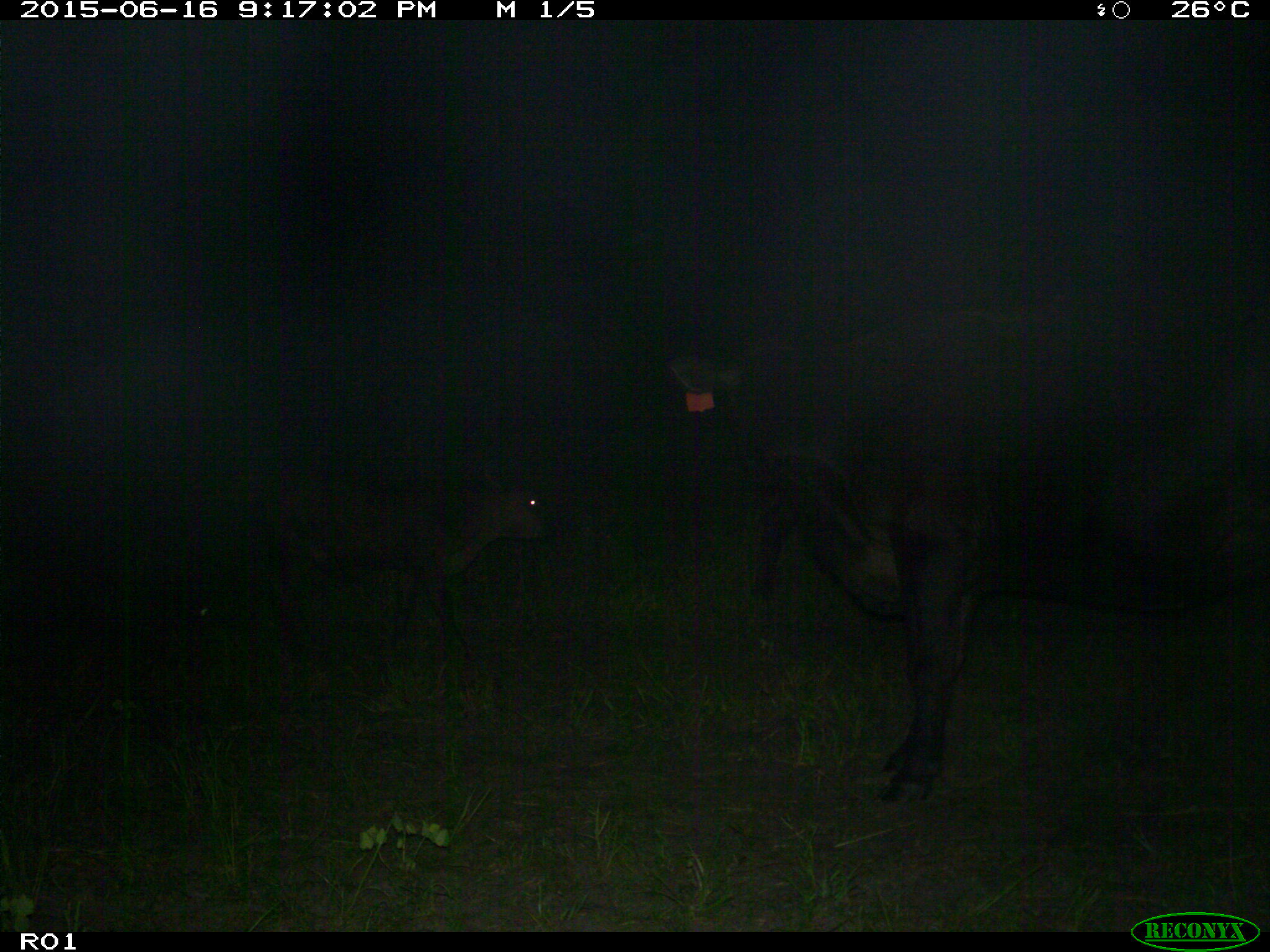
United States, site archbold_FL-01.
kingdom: Animalia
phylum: Chordata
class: Mammalia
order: Artiodactyla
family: Bovidae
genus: Bos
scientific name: Bos taurus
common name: domestic cow